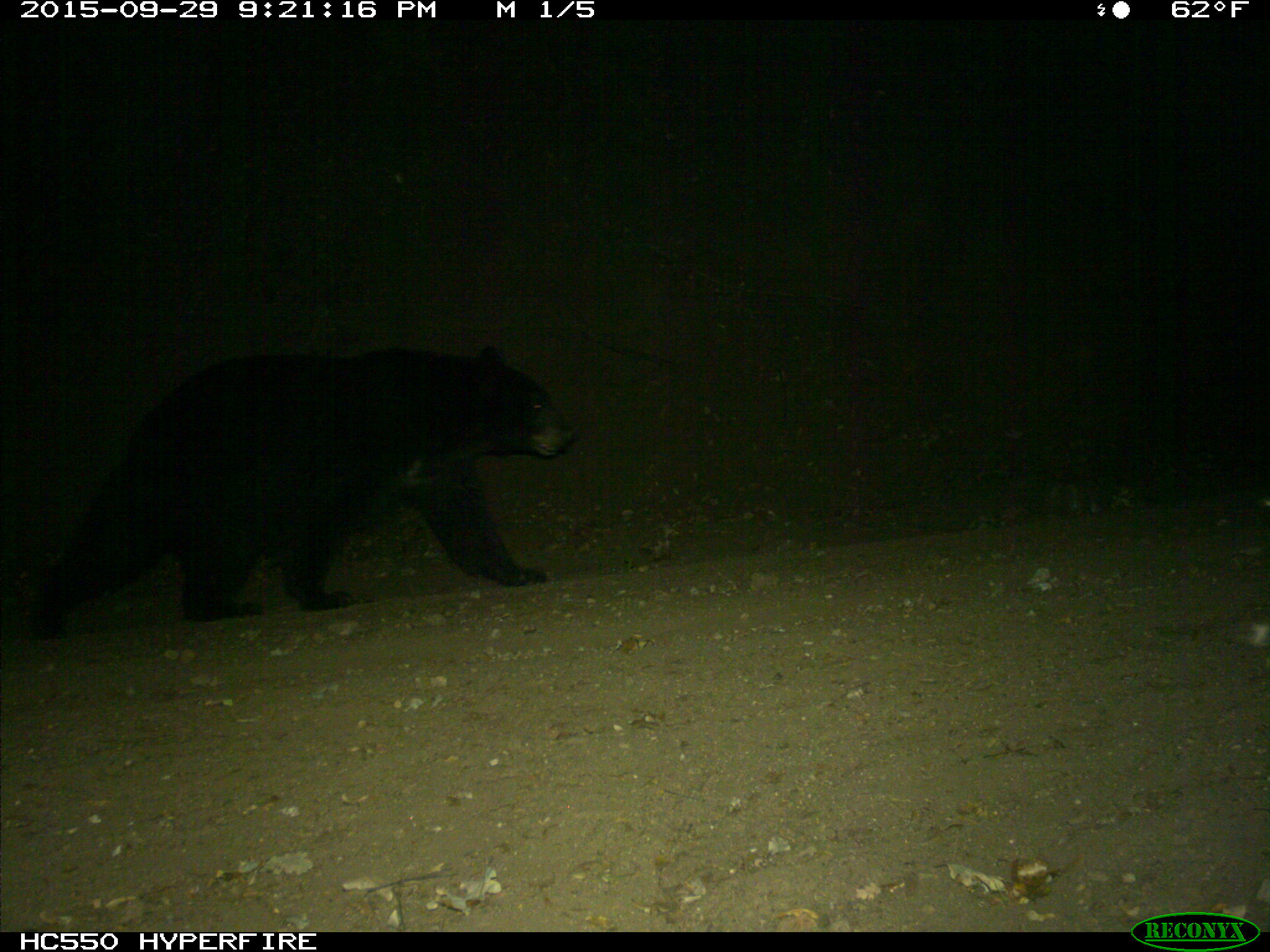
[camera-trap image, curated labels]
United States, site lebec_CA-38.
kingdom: Animalia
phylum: Chordata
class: Mammalia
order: Carnivora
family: Ursidae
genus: Ursus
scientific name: Ursus americanus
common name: american black bear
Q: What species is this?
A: Ursus americanus (american black bear).